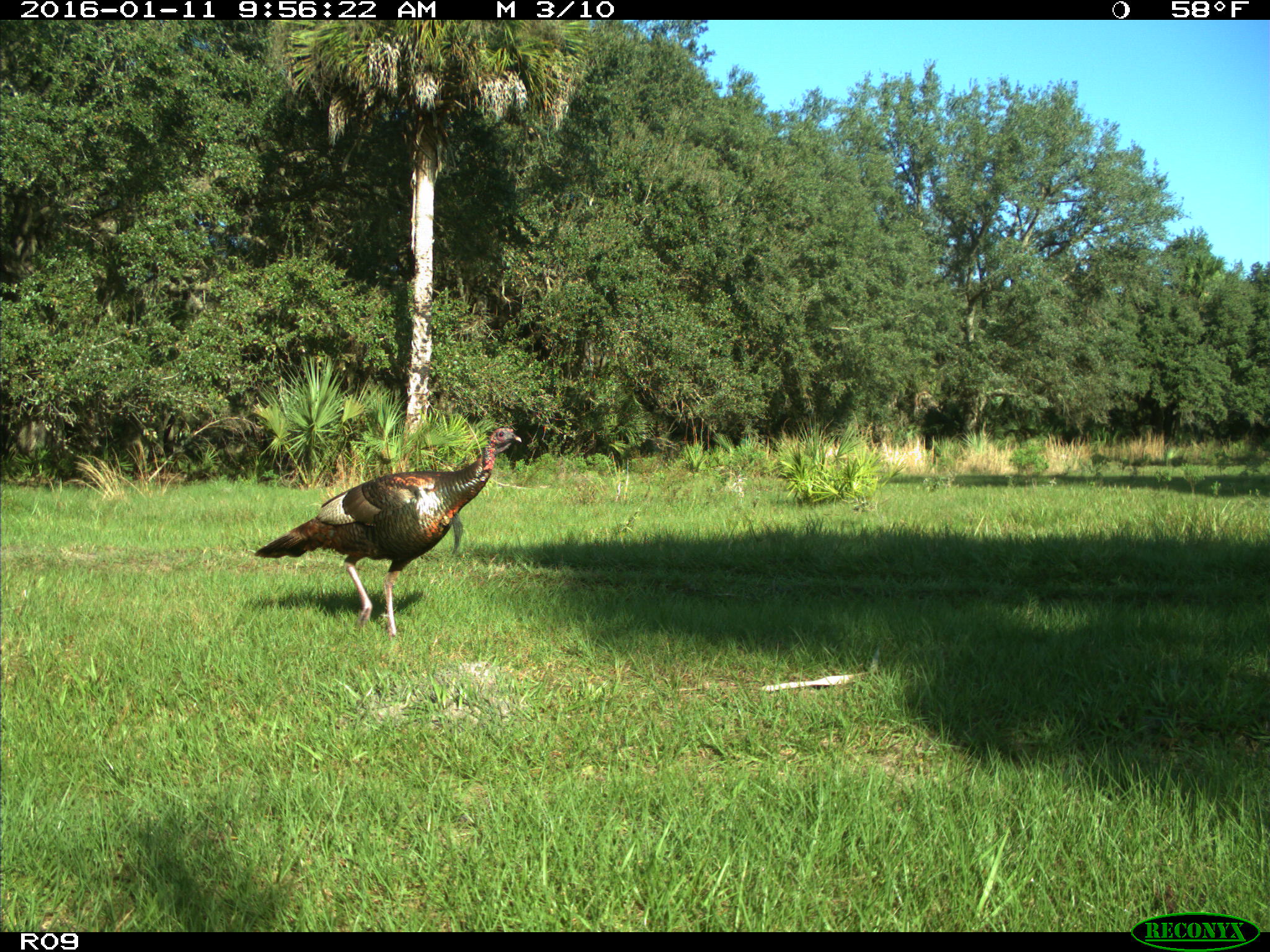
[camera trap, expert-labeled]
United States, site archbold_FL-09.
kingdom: Animalia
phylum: Chordata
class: Aves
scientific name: Aves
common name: birds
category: unidentified bird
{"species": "unidentified bird (birds) (Aves)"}